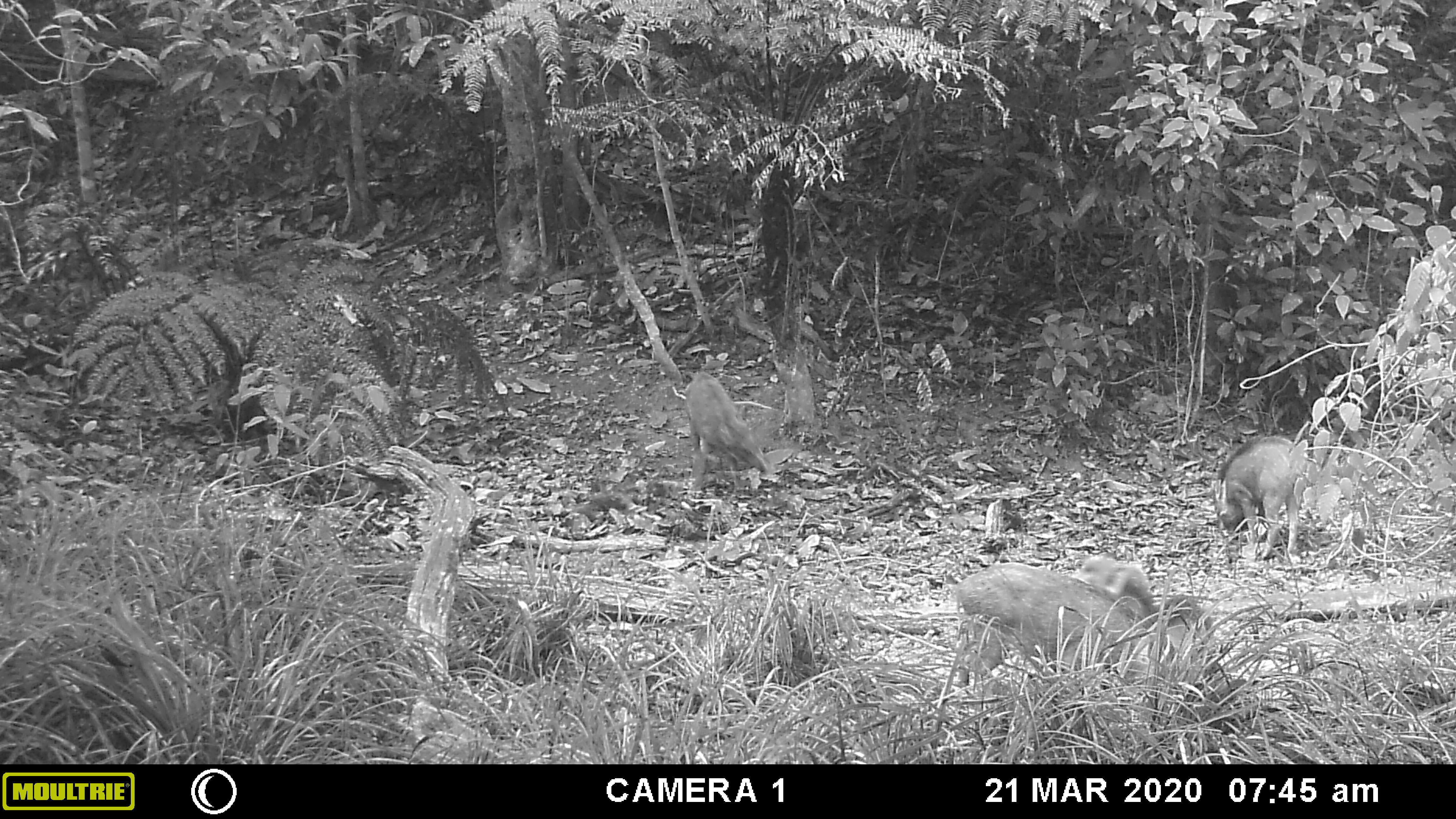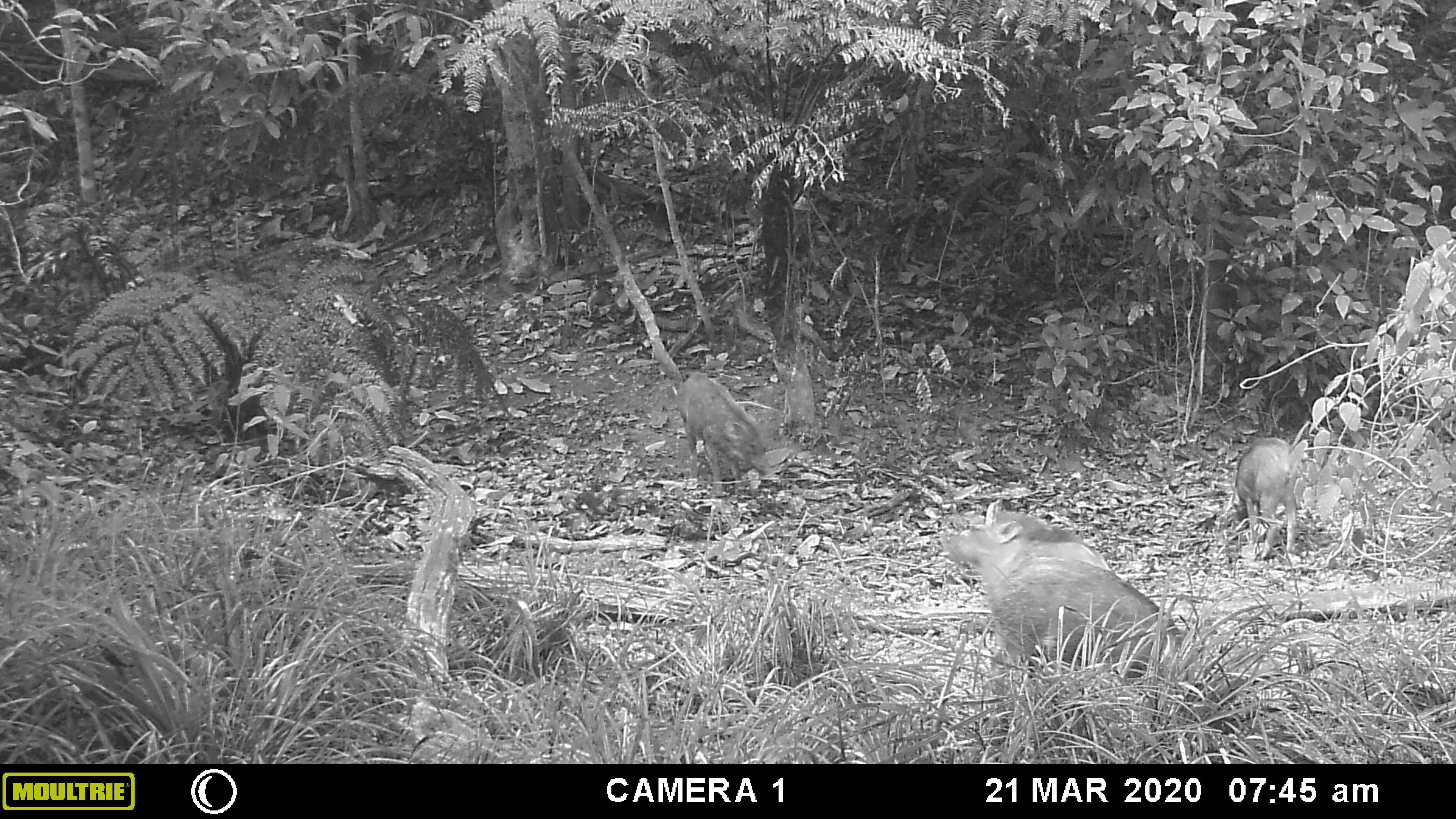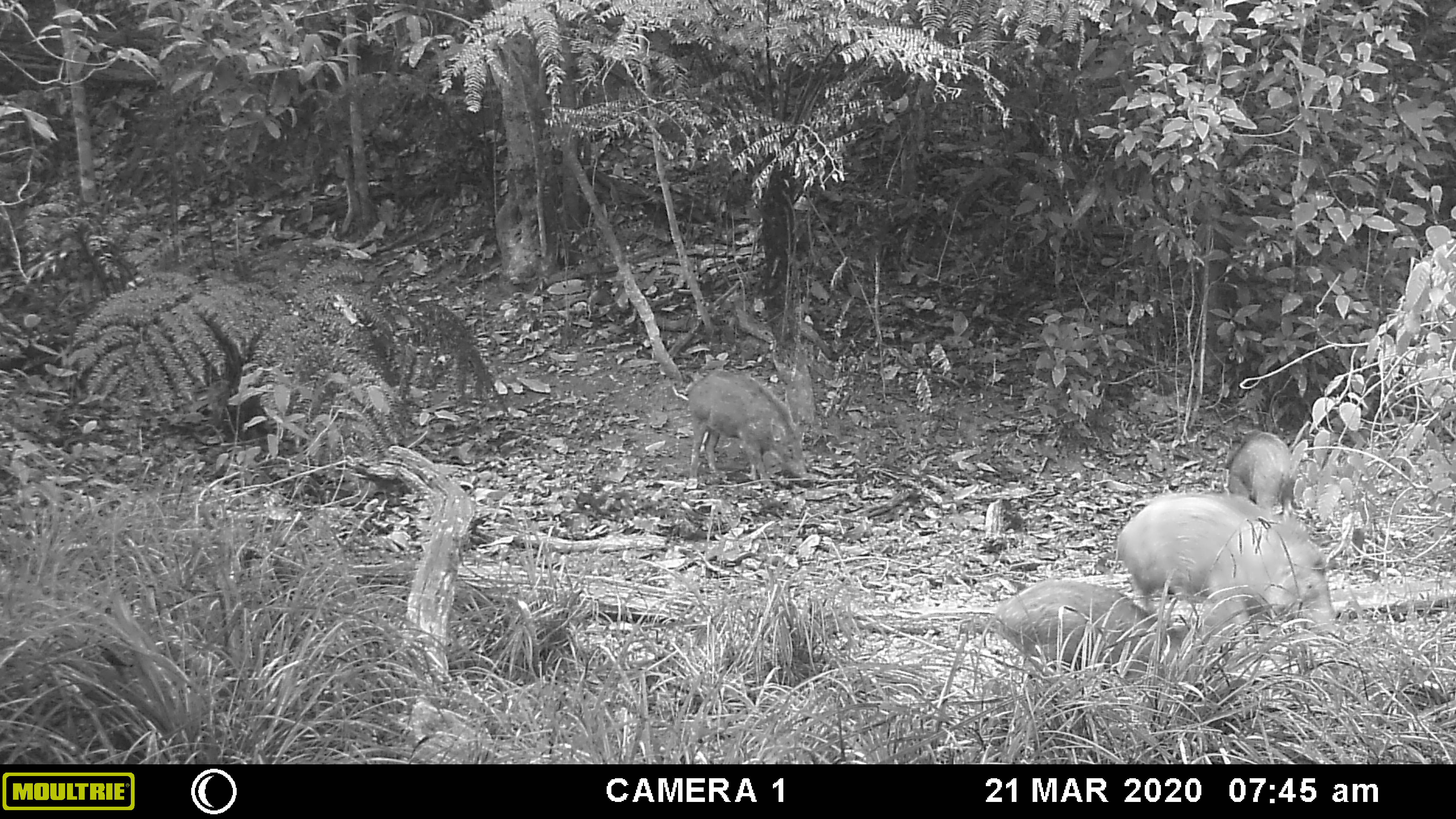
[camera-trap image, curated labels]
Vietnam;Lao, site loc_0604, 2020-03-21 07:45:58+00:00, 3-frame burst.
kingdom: Animalia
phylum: Chordata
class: Mammalia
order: Artiodactyla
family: Suidae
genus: Sus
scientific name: Sus scrofa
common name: eurasian wild pig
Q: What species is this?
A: Eurasian wild pig (Sus scrofa).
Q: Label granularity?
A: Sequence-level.